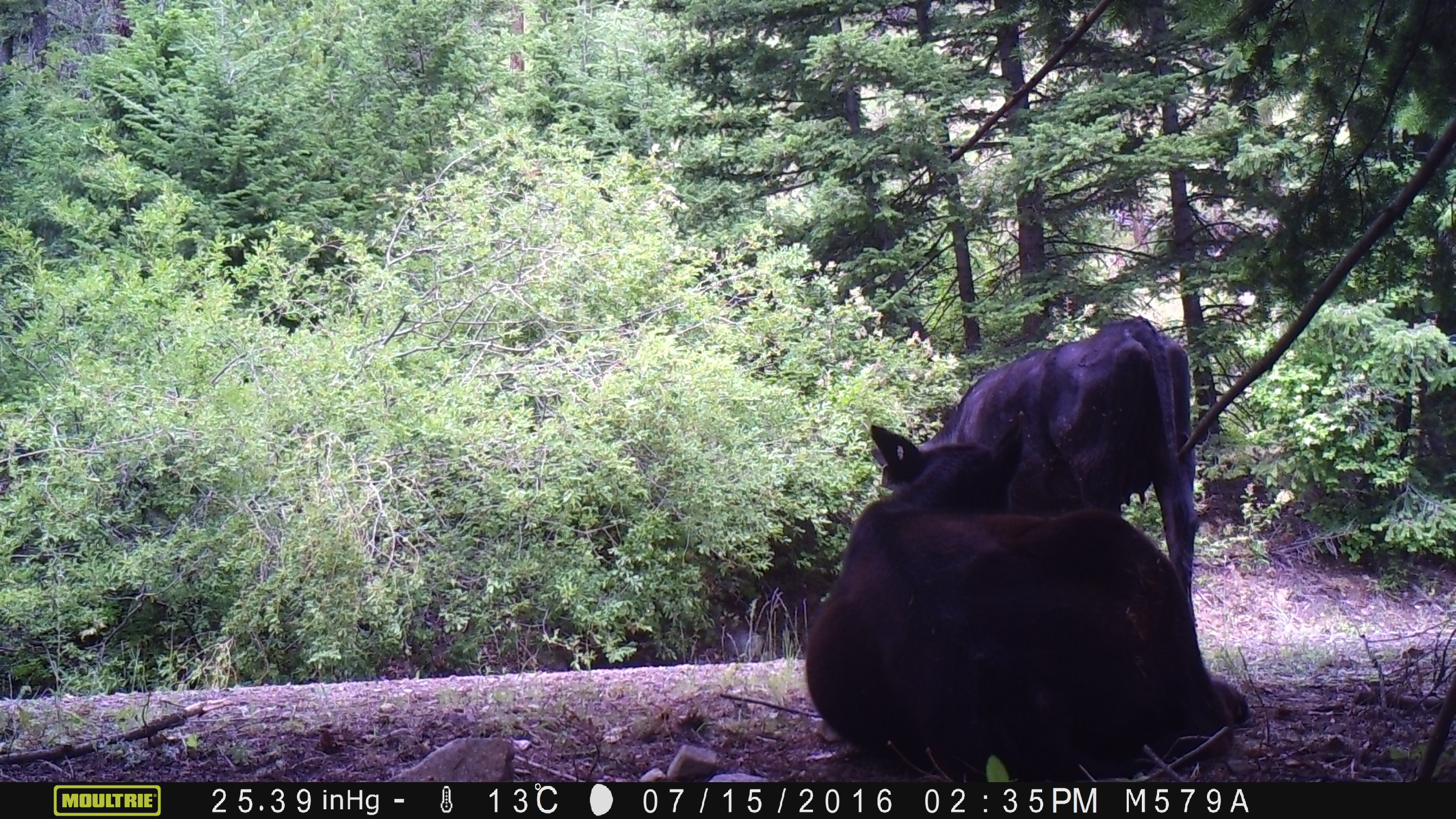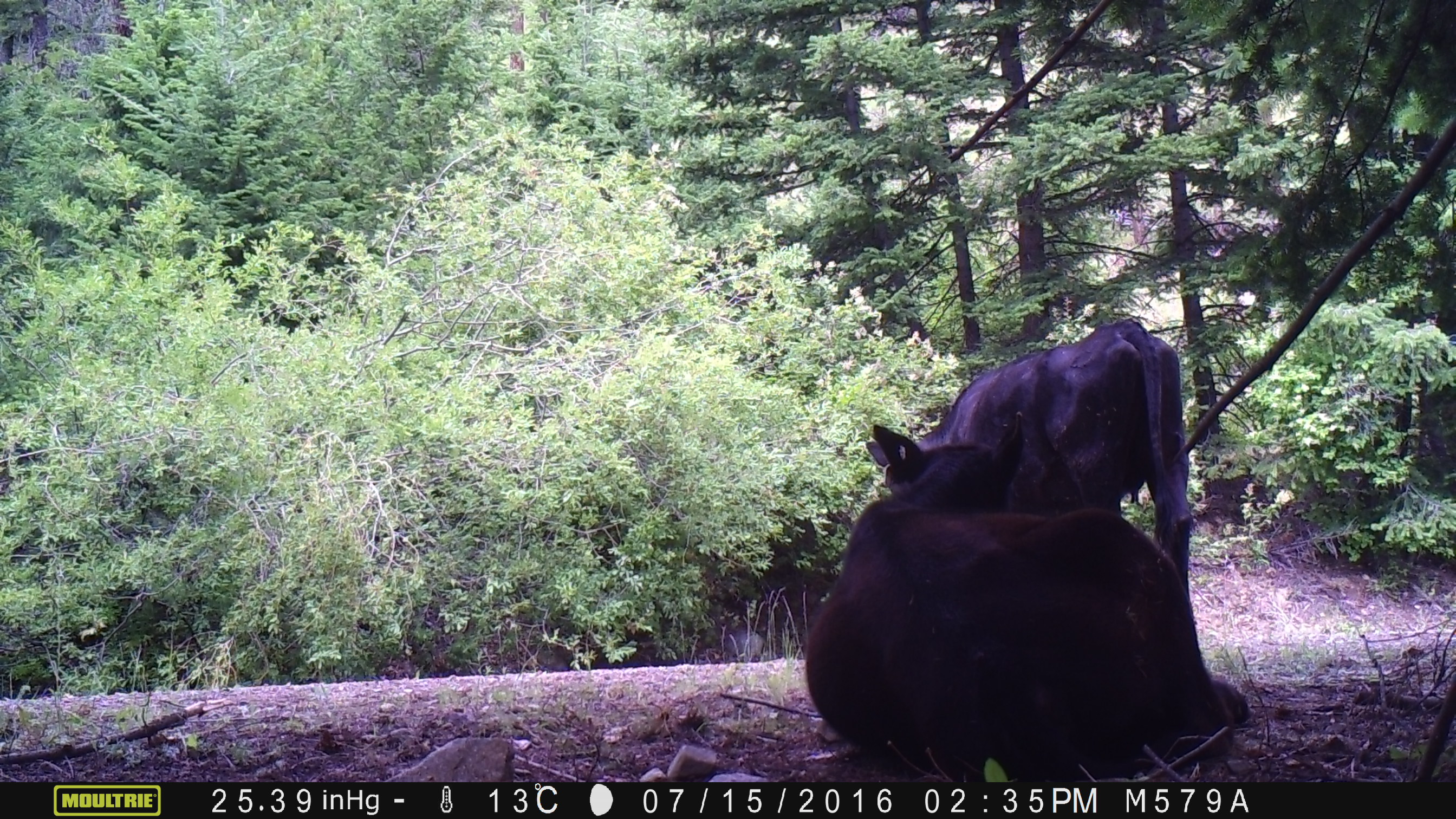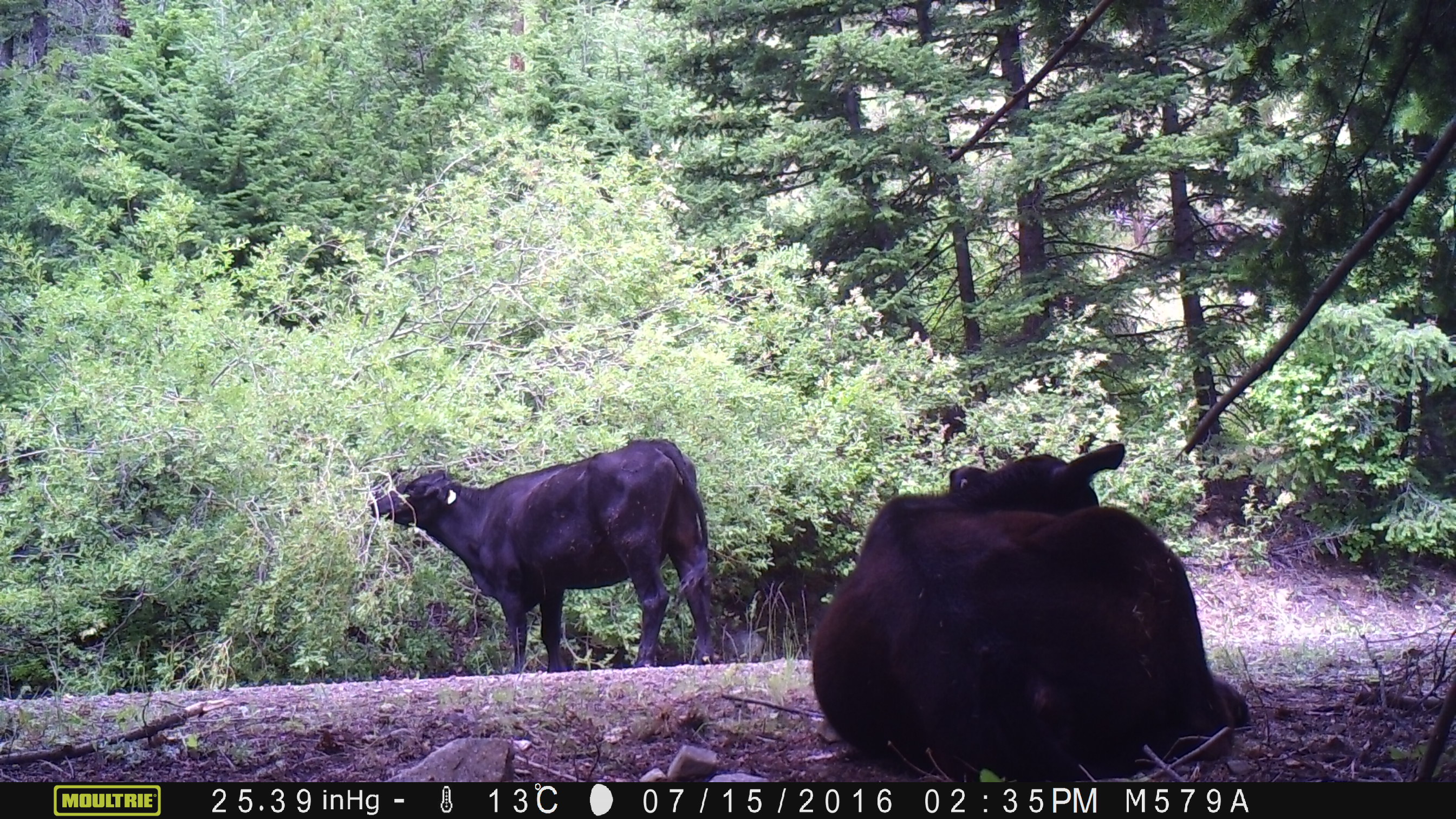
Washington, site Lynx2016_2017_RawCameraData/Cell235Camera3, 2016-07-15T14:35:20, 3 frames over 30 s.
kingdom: Animalia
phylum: Chordata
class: Mammalia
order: Artiodactyla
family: Bovidae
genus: Bos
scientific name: Bos taurus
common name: domestic cattle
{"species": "domestic cattle (Bos taurus)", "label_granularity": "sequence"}